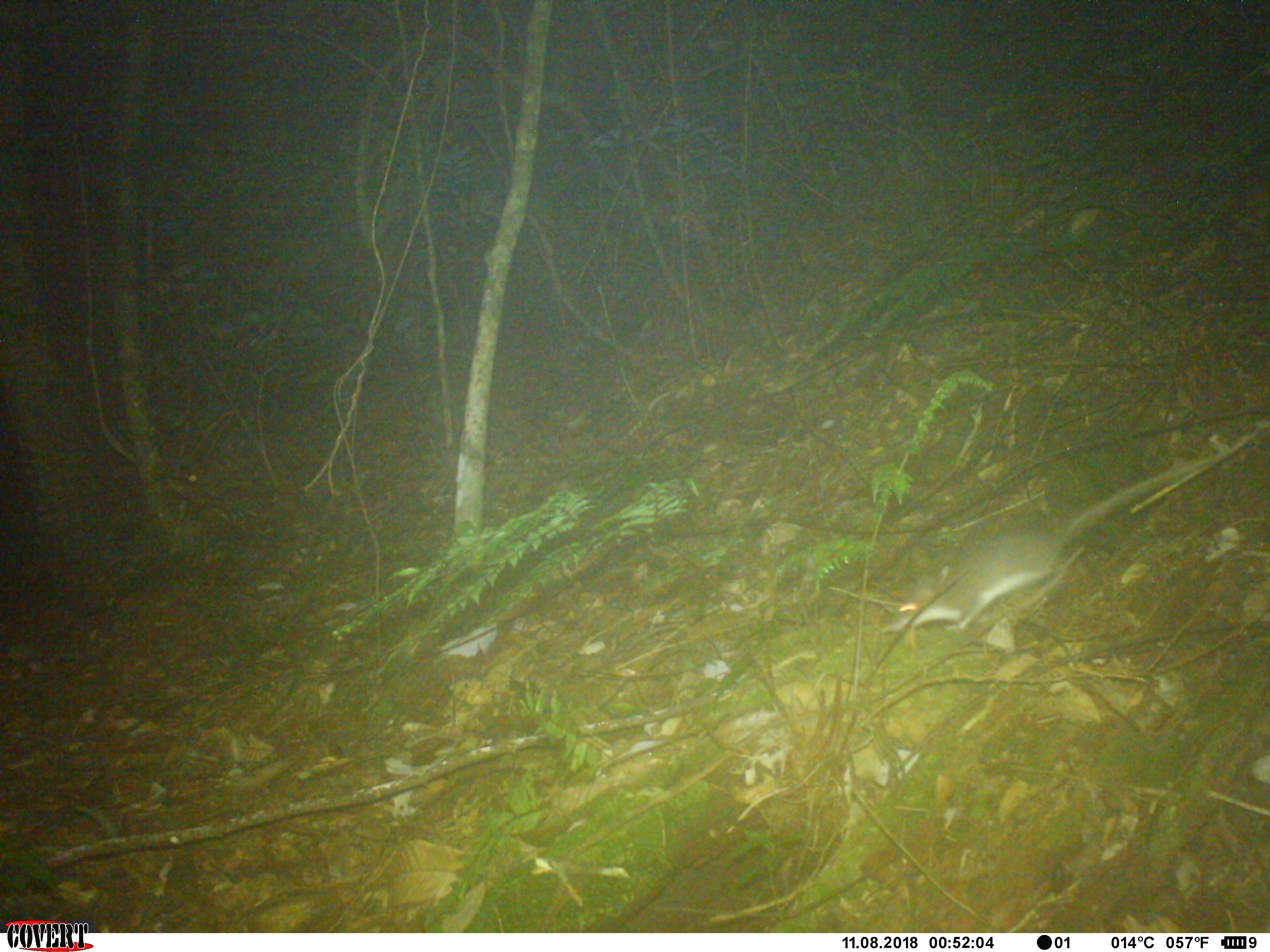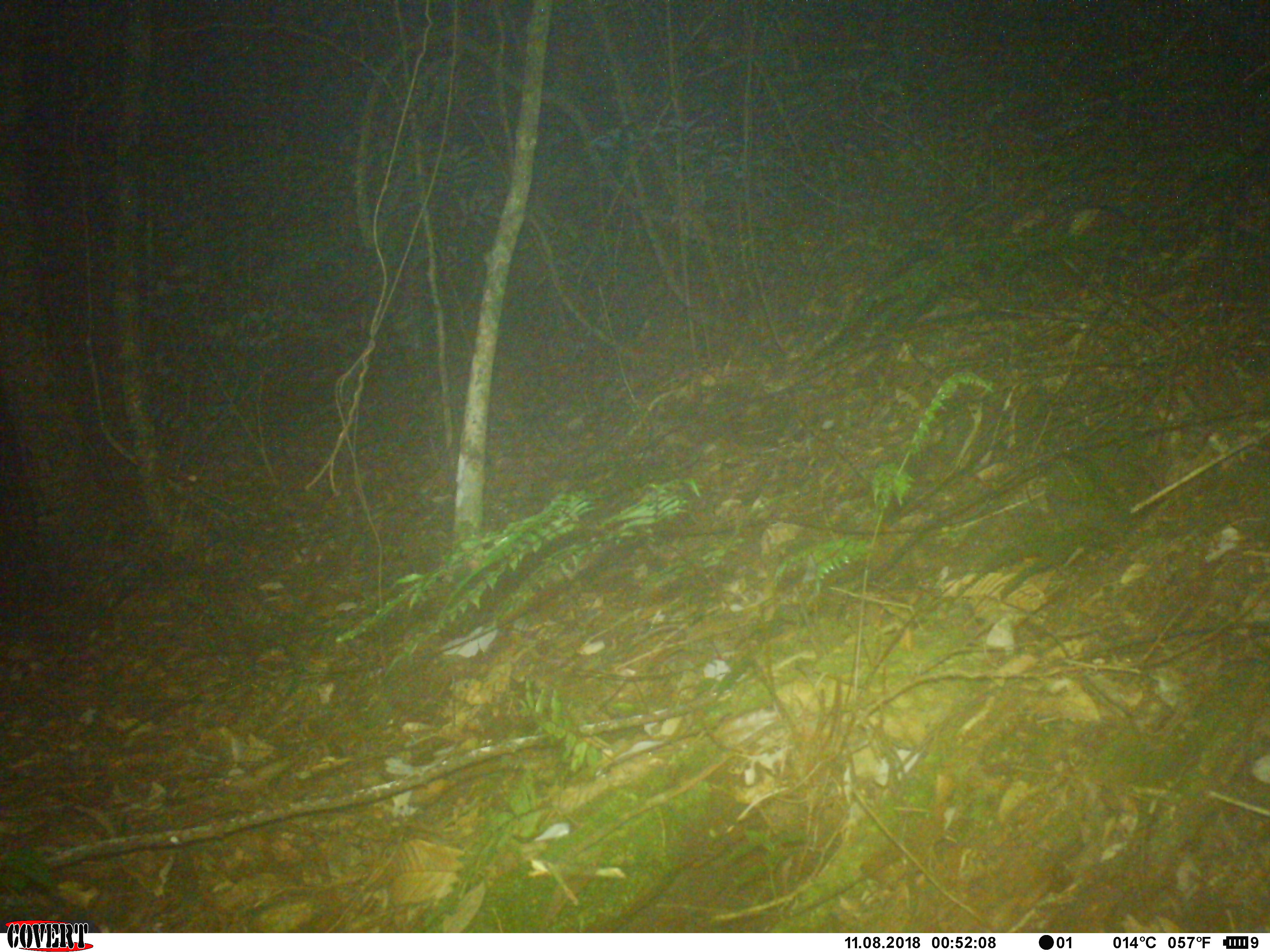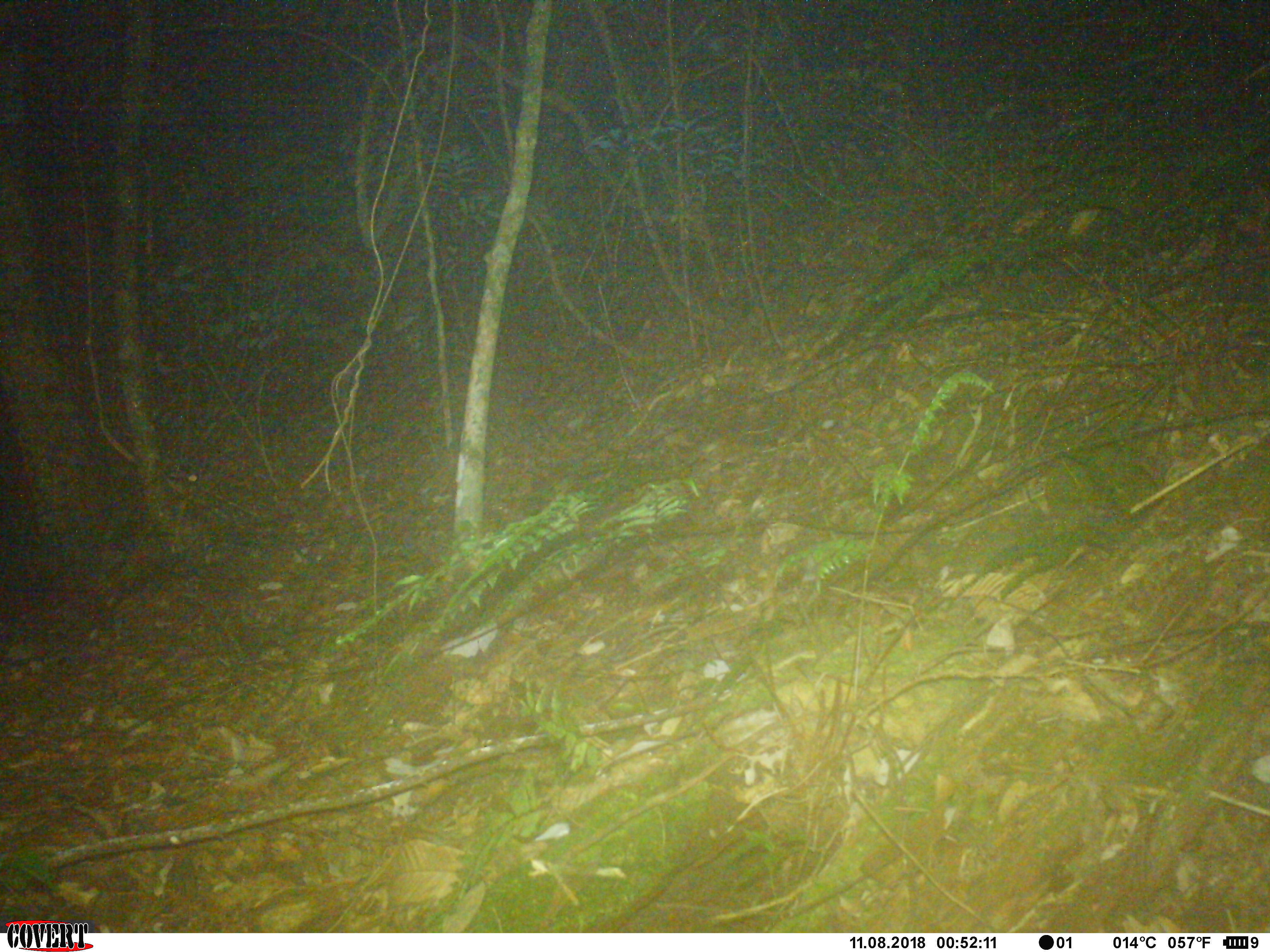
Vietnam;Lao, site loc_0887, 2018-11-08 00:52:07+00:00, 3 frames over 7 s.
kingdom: Animalia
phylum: Chordata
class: Mammalia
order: Rodentia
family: Muridae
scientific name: Muridae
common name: old-world mice and rats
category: unidentified murid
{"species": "unidentified murid (old-world mice and rats) (Muridae)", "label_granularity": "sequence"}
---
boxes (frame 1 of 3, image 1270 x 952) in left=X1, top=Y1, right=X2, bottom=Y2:
unidentified murid: left=877, top=452, right=1213, bottom=631